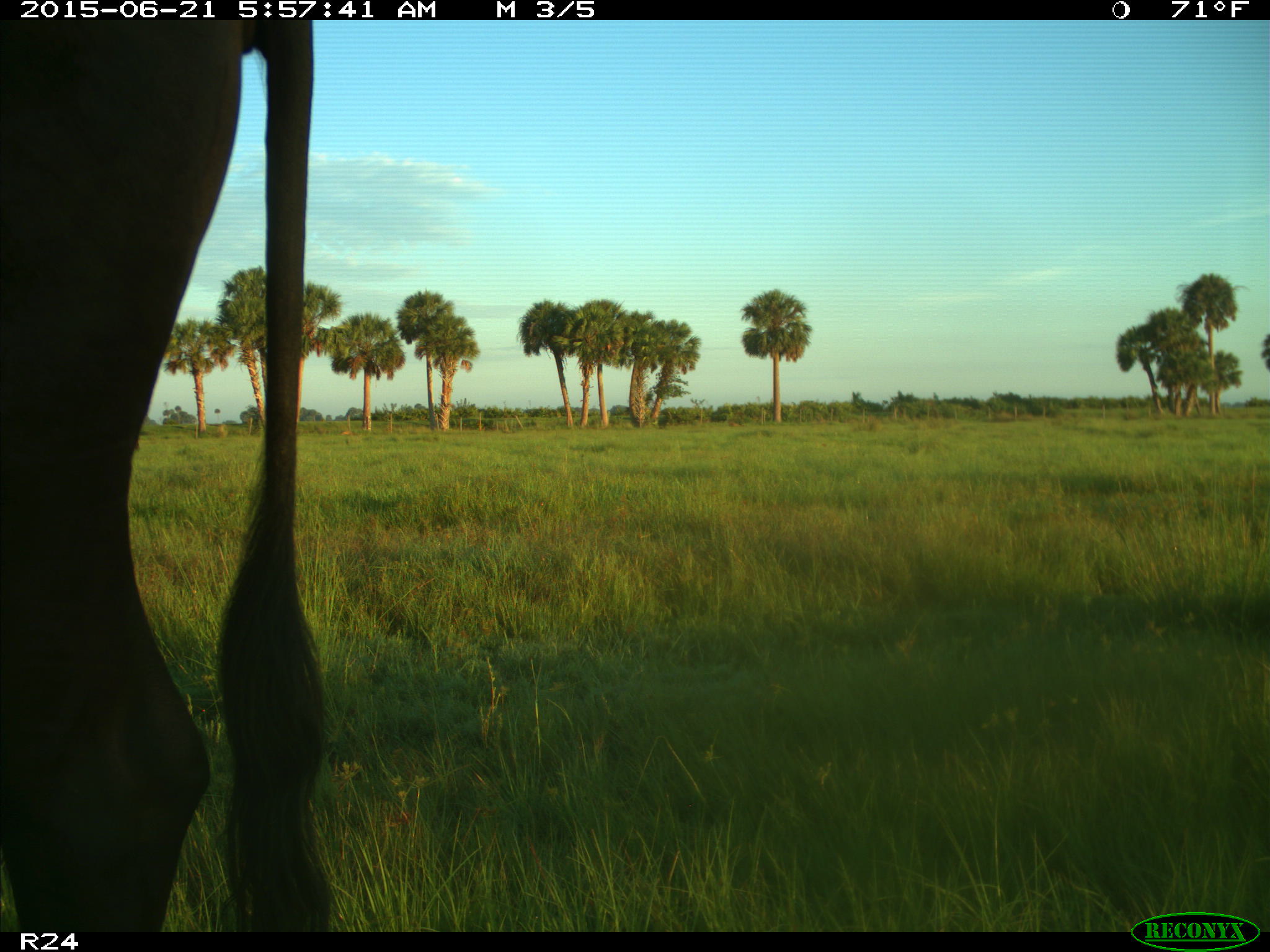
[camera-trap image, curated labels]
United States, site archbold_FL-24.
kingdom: Animalia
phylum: Chordata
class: Mammalia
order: Artiodactyla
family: Bovidae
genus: Bos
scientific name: Bos taurus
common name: domestic cow